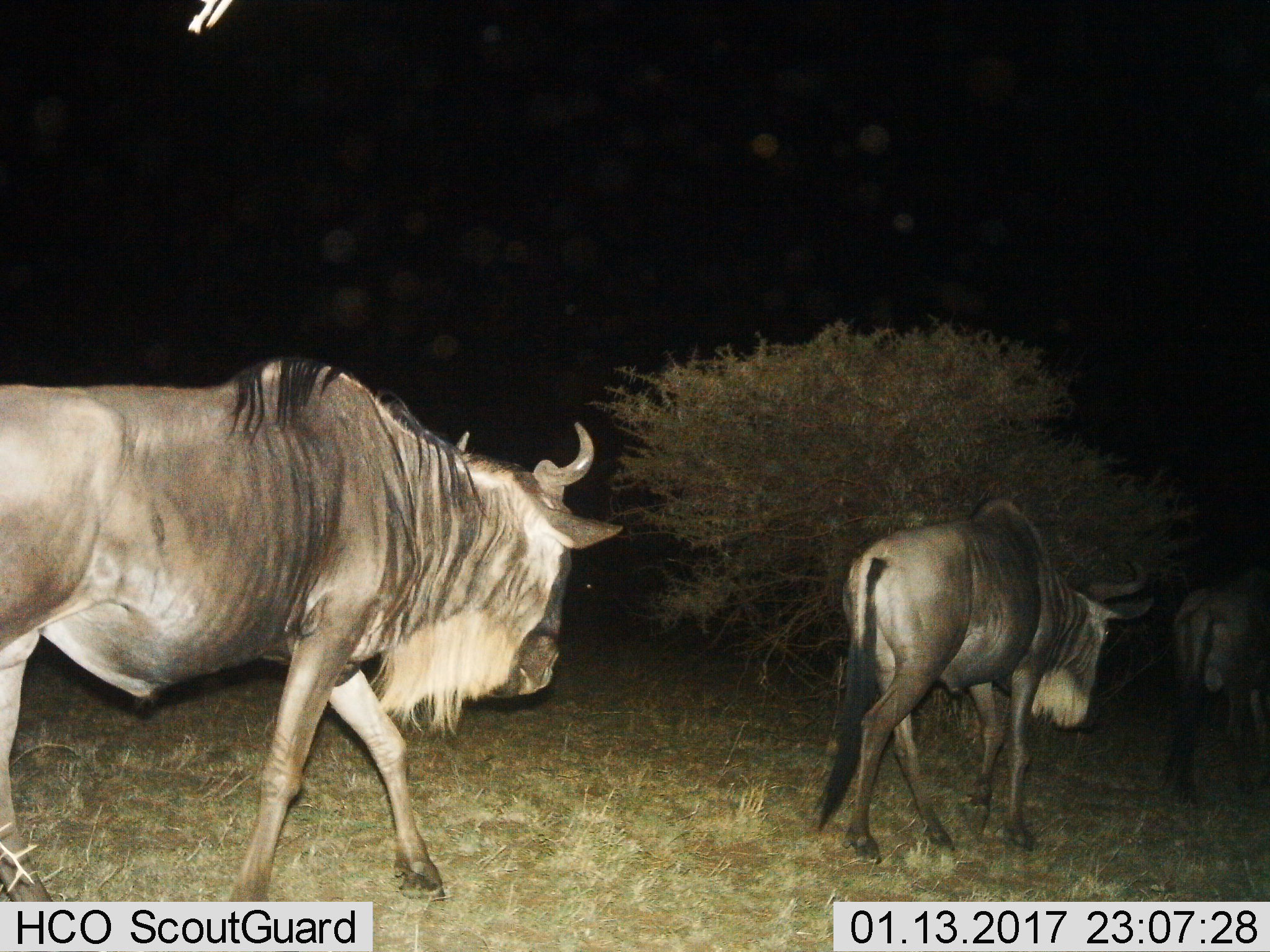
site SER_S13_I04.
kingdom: Animalia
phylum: Chordata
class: Mammalia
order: Artiodactyla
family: Bovidae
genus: Connochaetes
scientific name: Connochaetes taurinus taurinus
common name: blue wildebeest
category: wildebeestblue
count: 3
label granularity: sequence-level